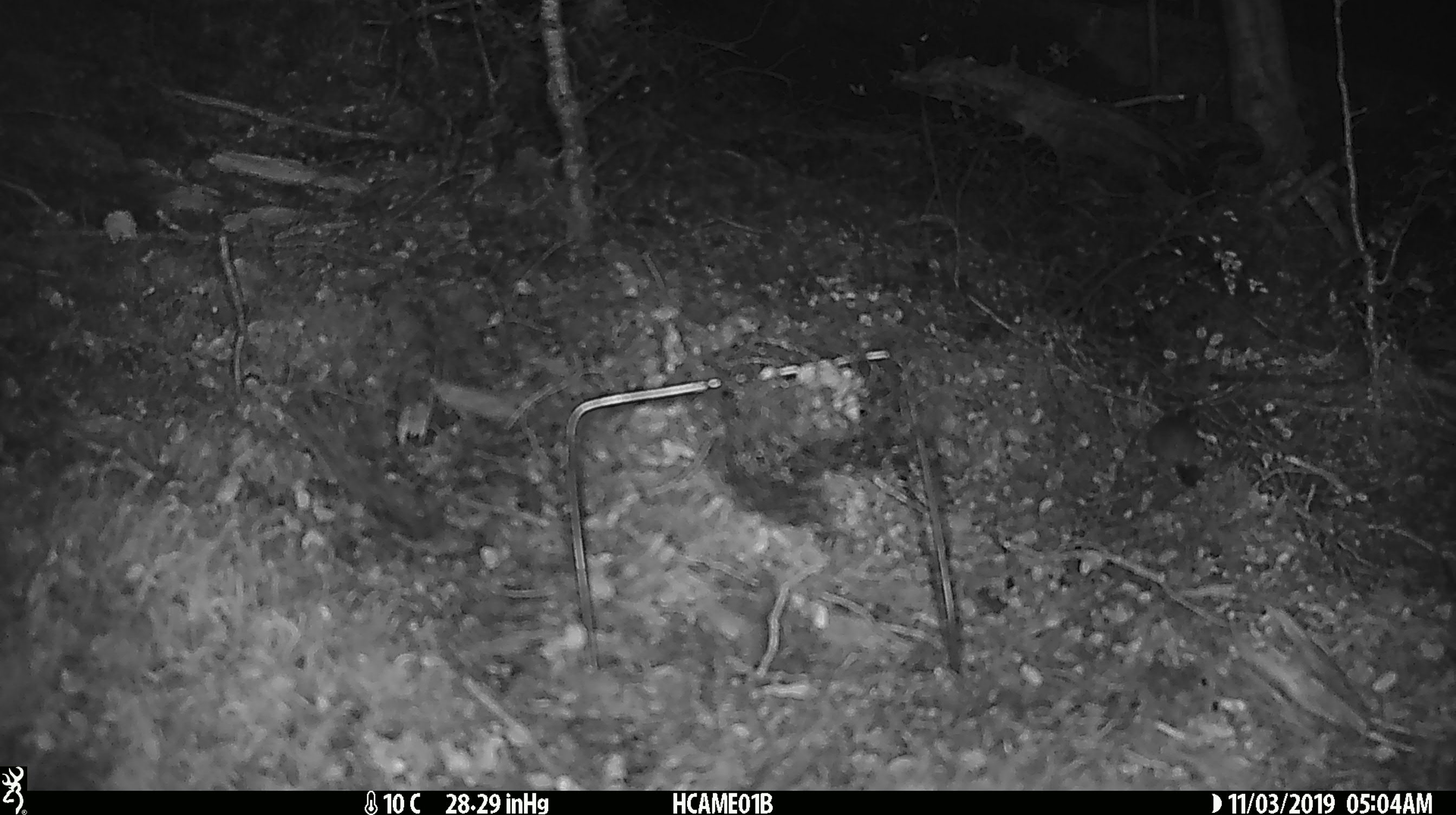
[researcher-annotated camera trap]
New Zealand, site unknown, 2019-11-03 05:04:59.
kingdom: Animalia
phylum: Chordata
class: Mammalia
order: Rodentia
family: Muridae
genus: Mus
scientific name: Mus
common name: mouse